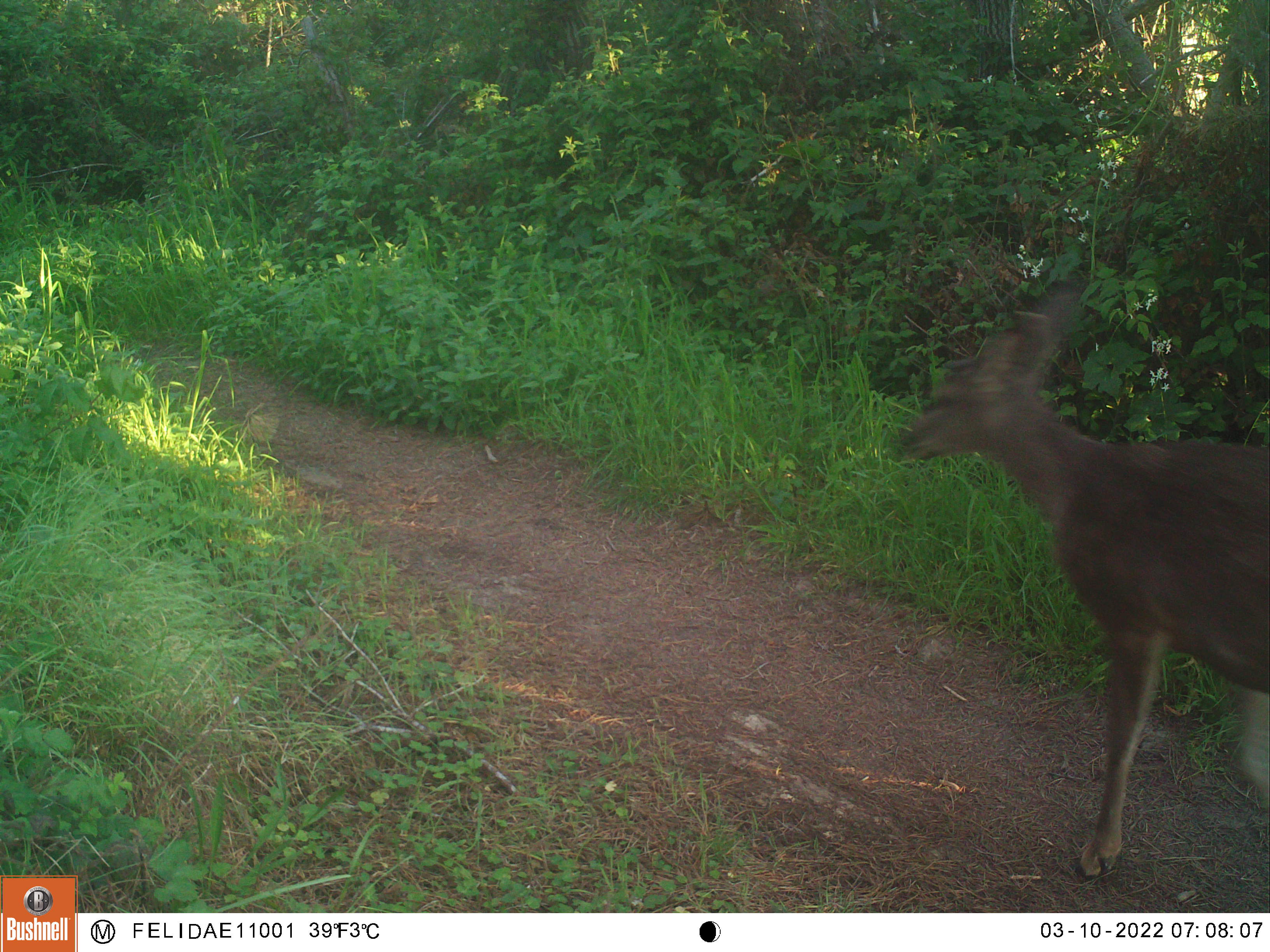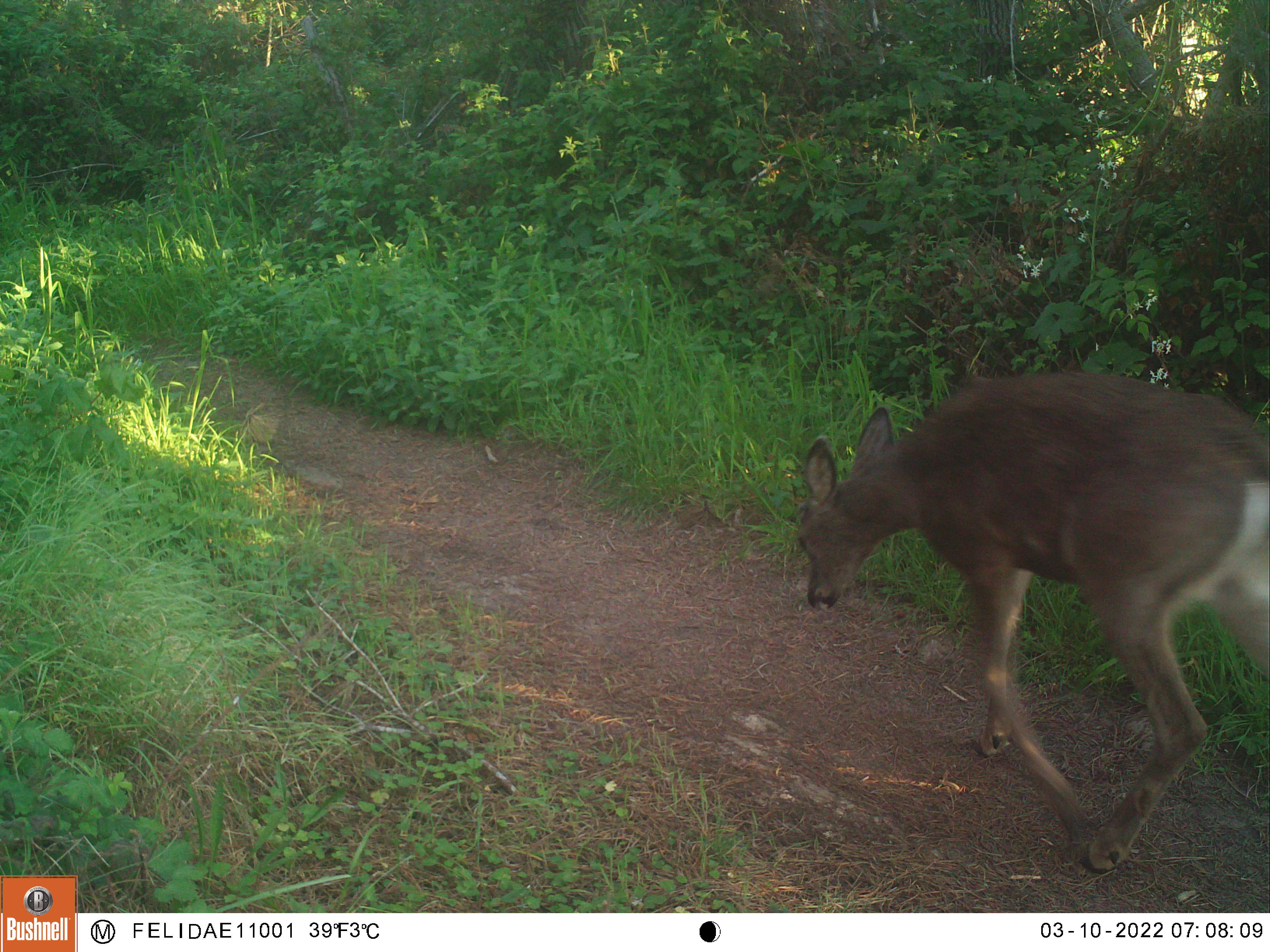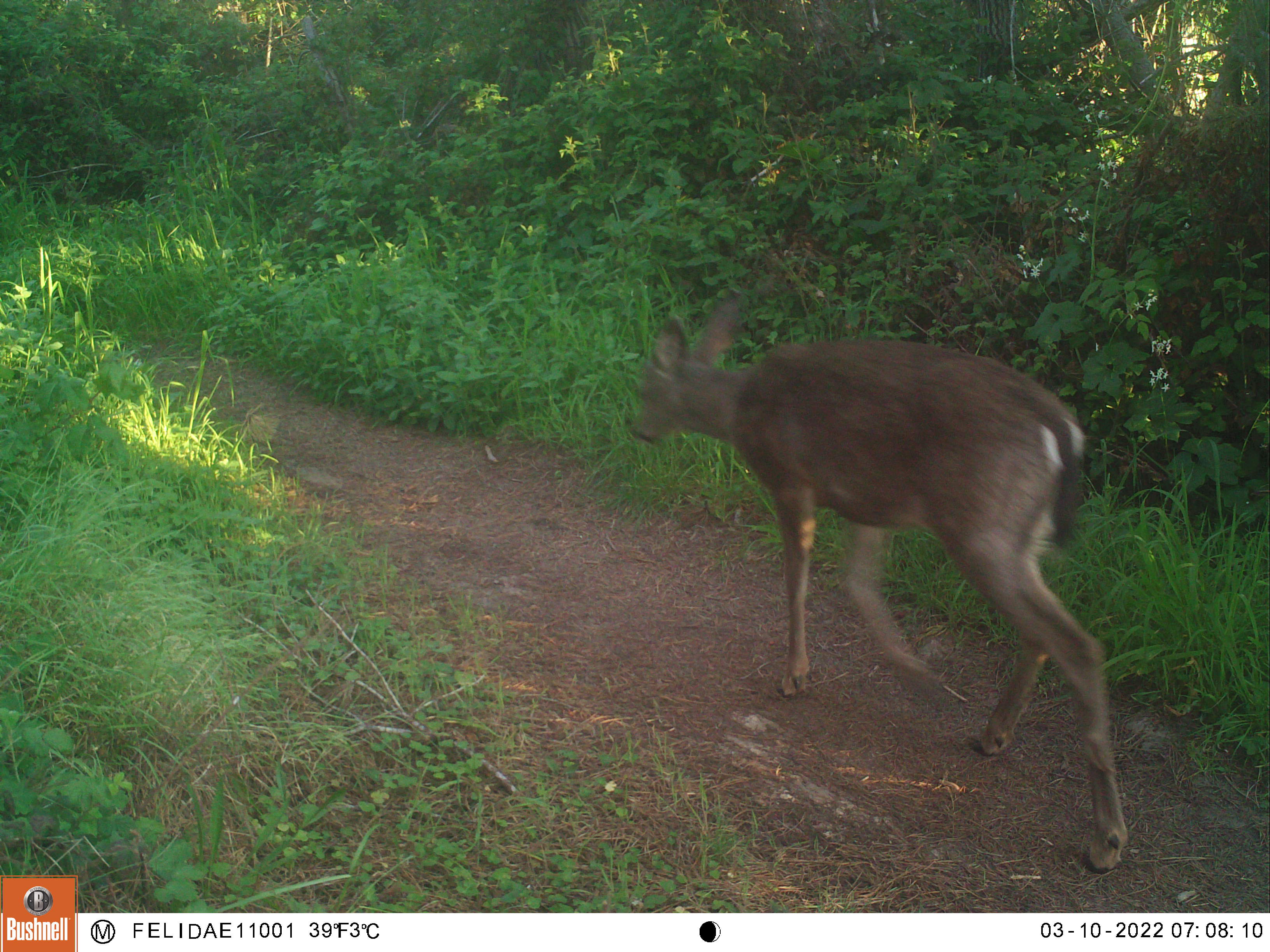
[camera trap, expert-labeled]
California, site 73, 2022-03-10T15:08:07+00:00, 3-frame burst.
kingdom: Animalia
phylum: Chordata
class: Mammalia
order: Artiodactyla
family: Cervidae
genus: Odocoileus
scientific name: Odocoileus hemionus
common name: mule deer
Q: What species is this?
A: Mule deer (Odocoileus hemionus).